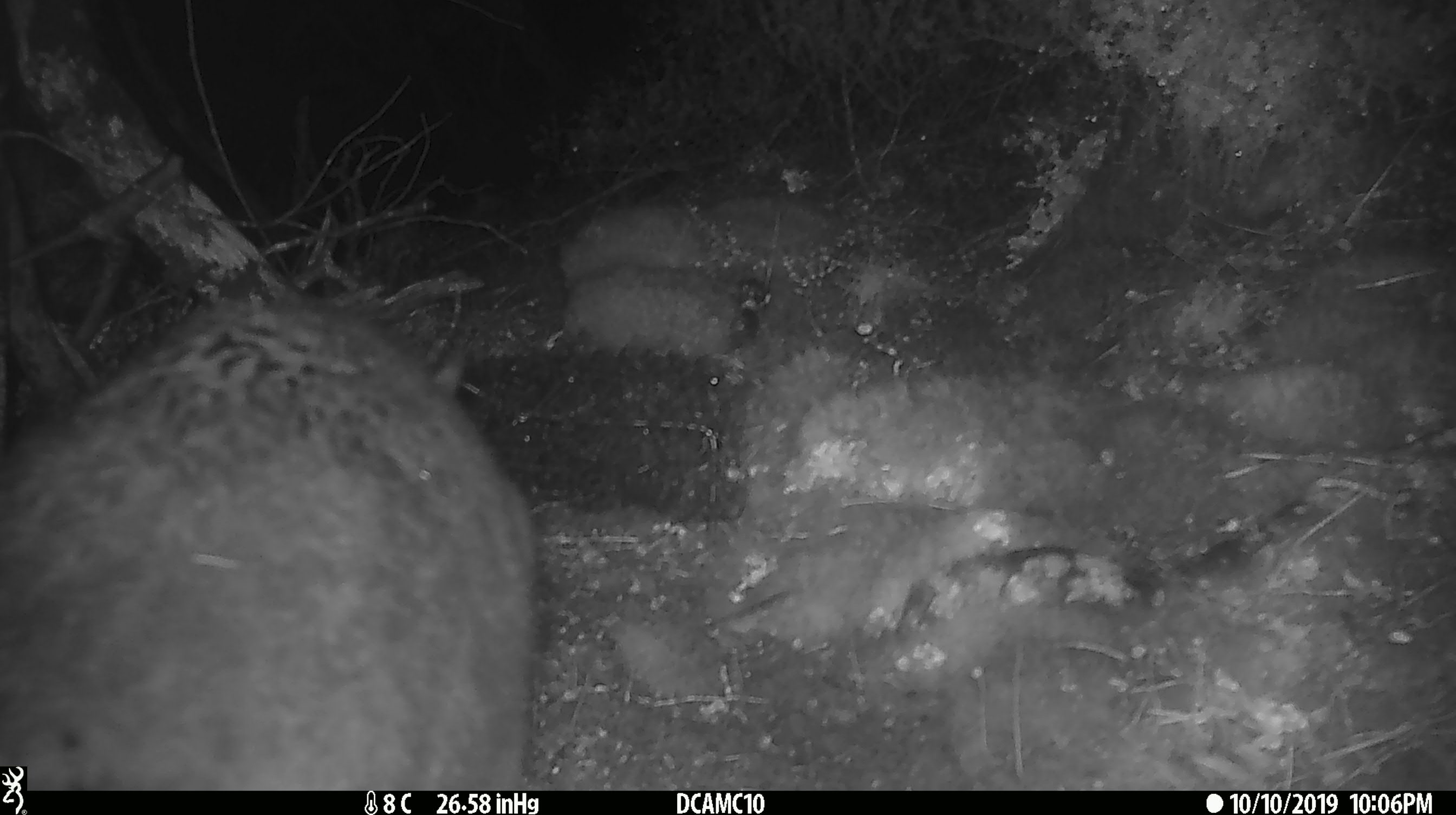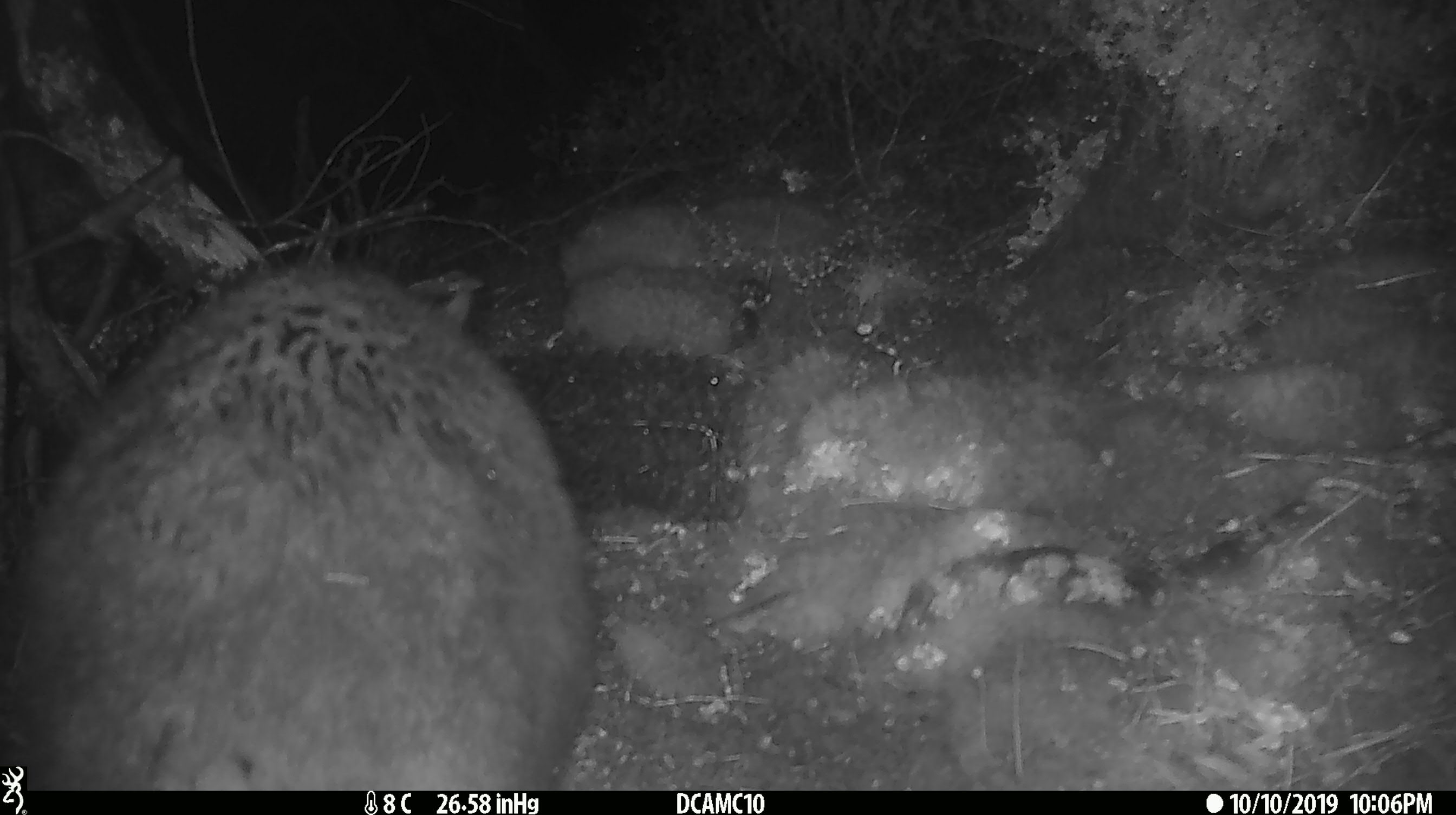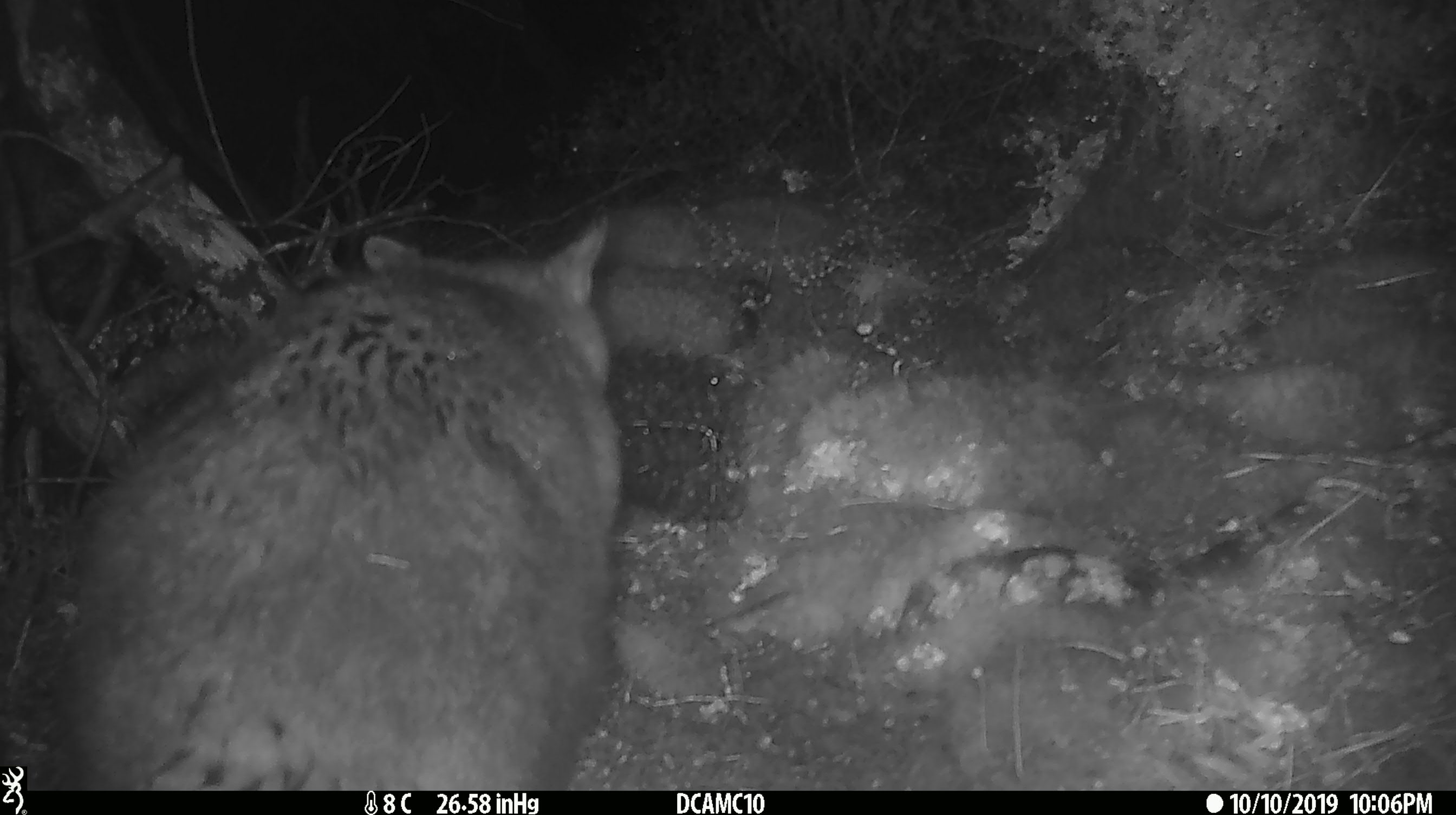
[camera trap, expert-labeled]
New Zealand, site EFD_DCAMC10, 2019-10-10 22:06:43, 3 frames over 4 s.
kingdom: Animalia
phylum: Chordata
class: Mammalia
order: Diprotodontia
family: Phalangeridae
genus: Trichosurus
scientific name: Trichosurus vulpecula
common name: common brushtail possum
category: possum